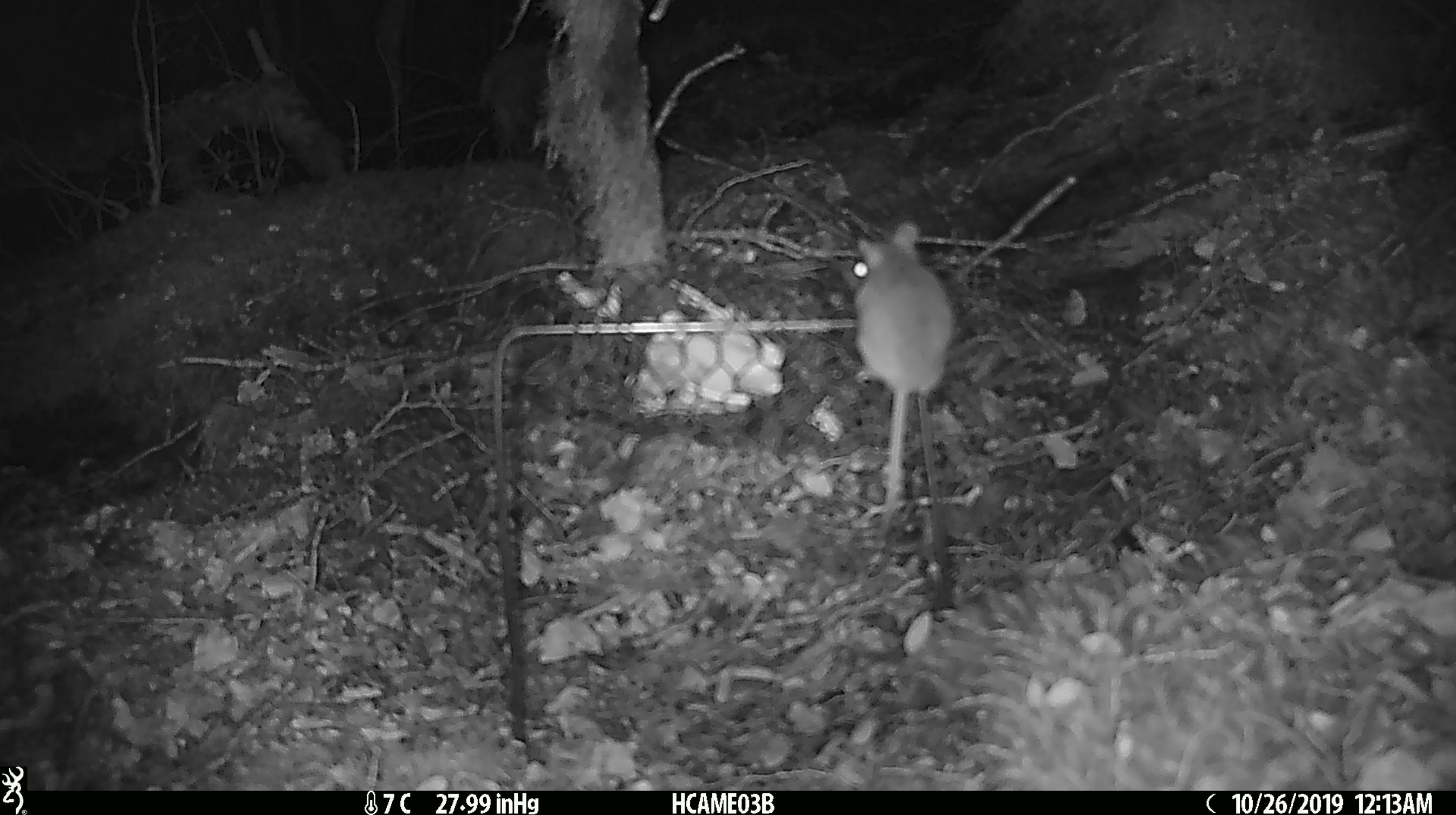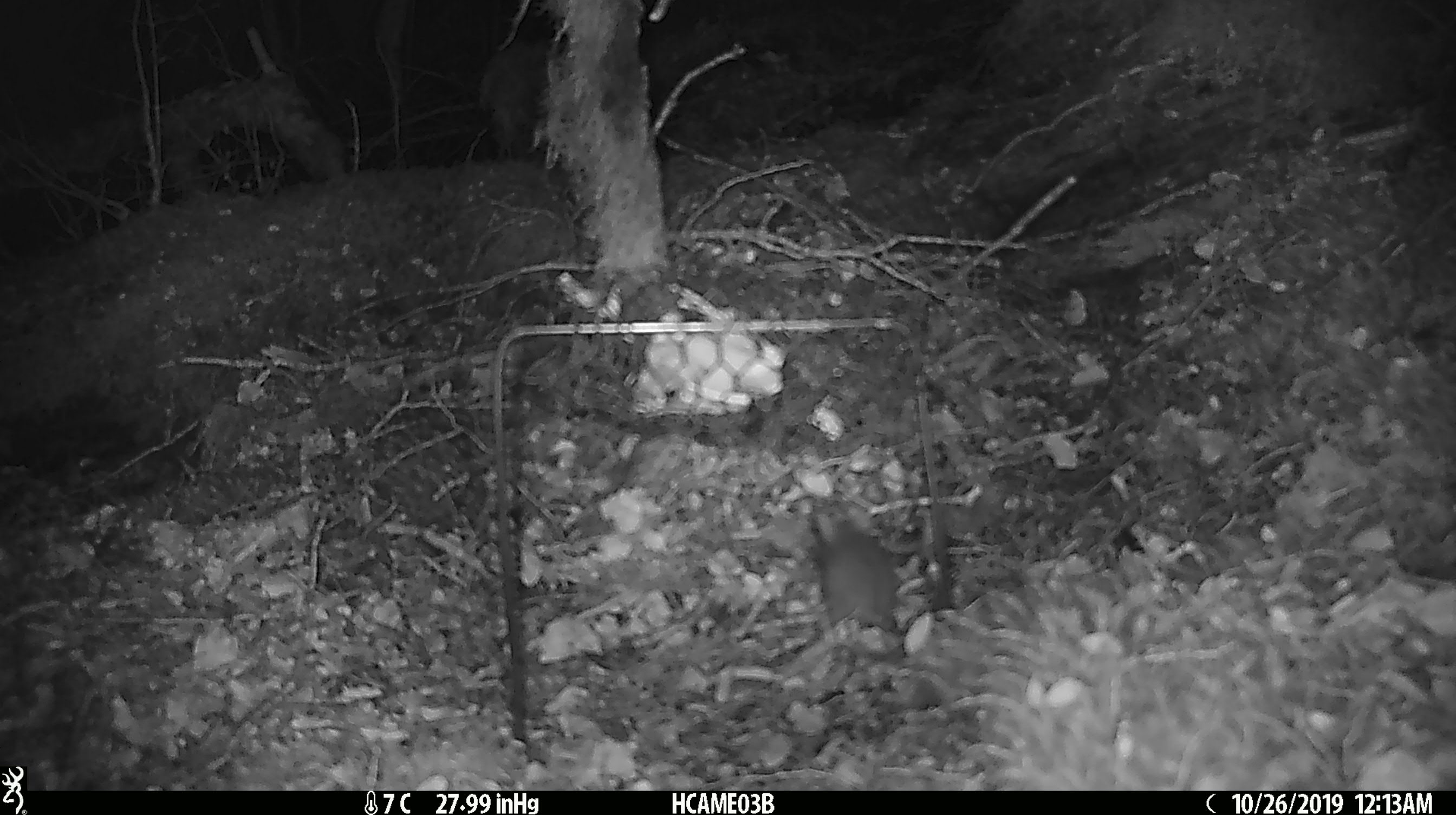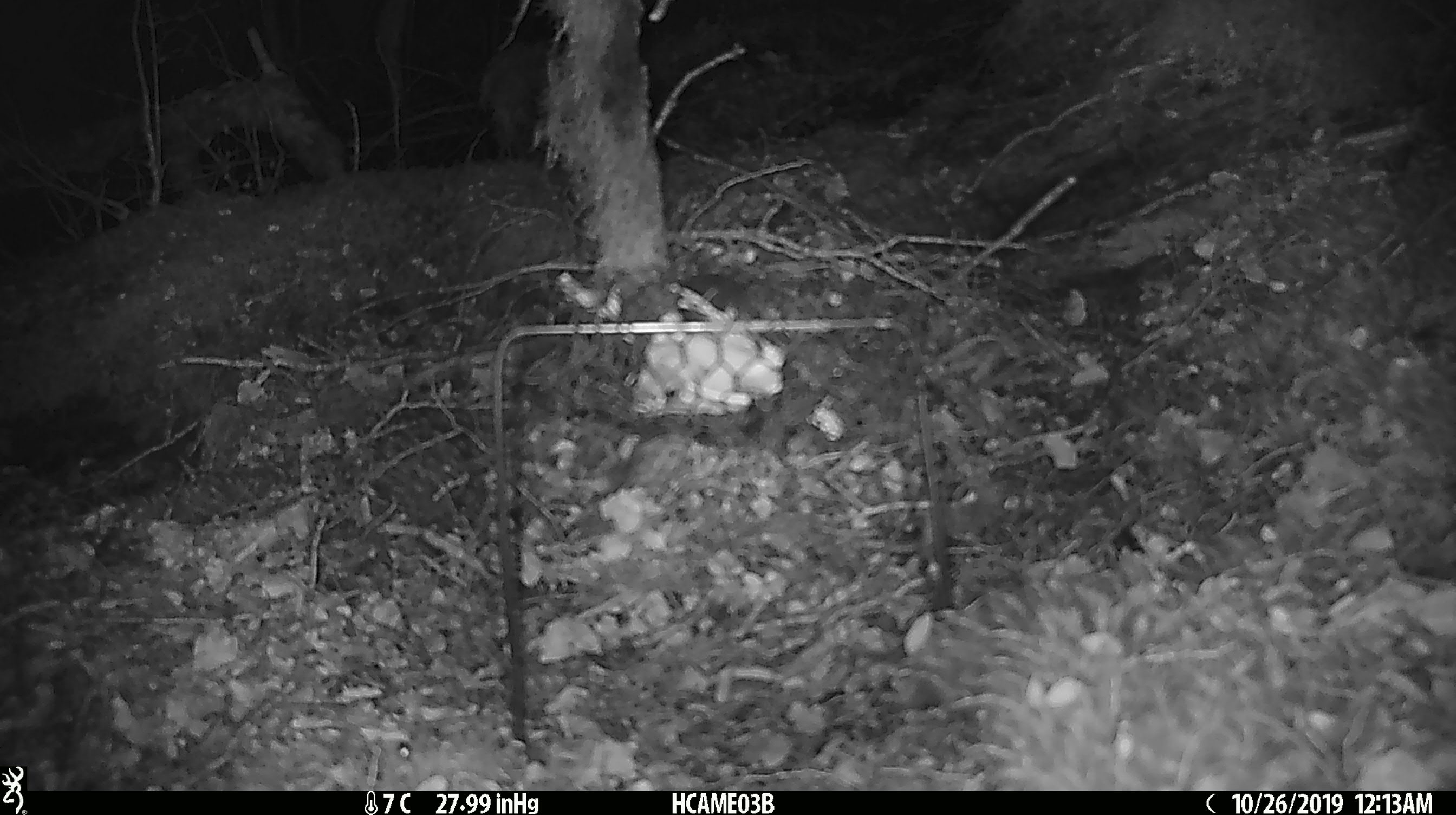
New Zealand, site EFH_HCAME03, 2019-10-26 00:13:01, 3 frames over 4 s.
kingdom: Animalia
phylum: Chordata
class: Mammalia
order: Rodentia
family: Muridae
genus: Mus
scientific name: Mus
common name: mouse